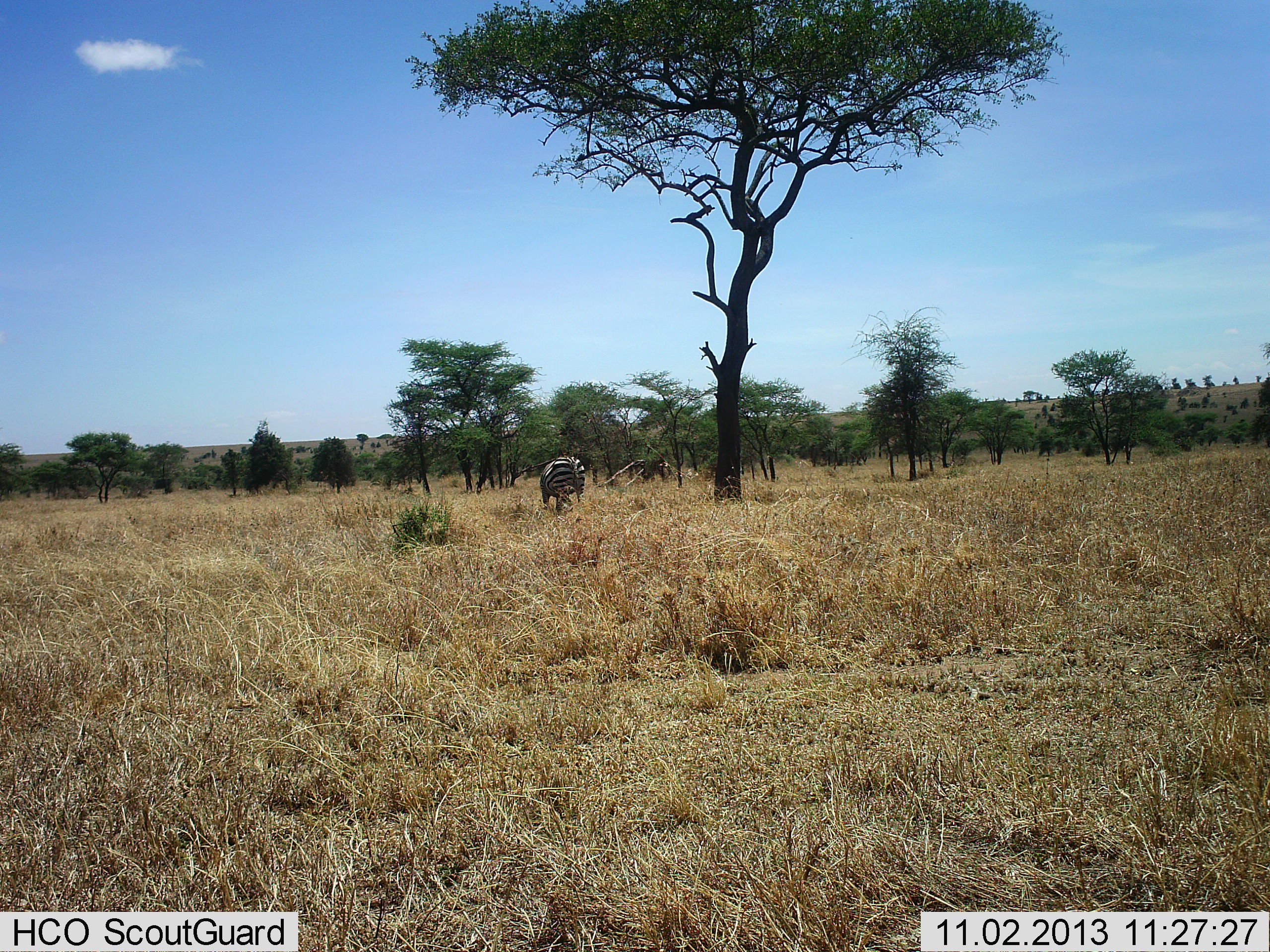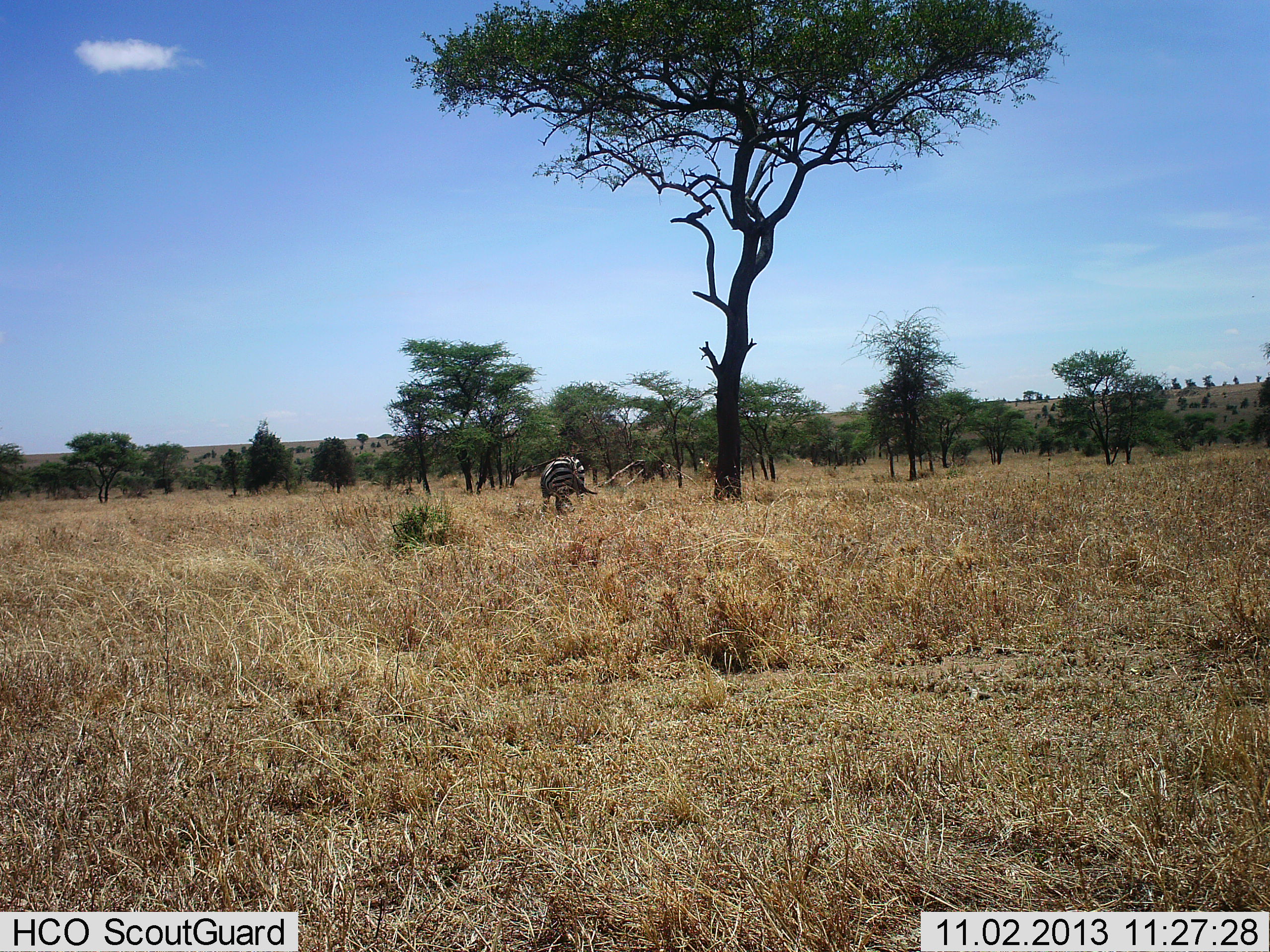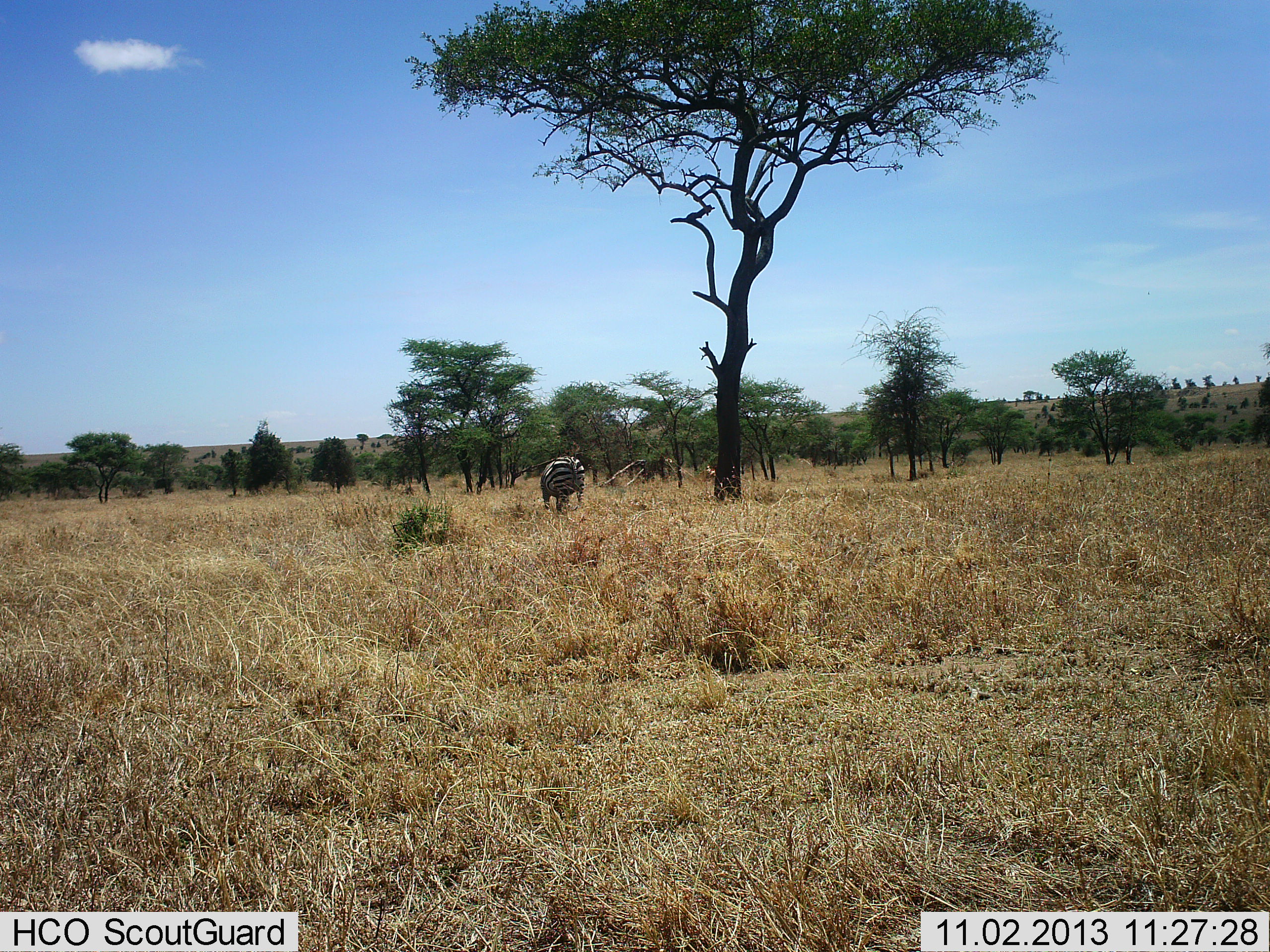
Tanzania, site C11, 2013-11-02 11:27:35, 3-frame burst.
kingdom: Animalia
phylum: Chordata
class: Mammalia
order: Perissodactyla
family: Equidae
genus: Equus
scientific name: Equus quagga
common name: plains zebra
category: zebra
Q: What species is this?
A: Zebra (plains zebra) (Equus quagga).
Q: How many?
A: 1.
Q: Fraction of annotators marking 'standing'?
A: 40%.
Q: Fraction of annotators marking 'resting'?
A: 10%.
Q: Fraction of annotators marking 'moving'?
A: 10%.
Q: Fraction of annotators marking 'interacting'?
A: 0%.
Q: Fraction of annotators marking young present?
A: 0%.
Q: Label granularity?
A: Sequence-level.